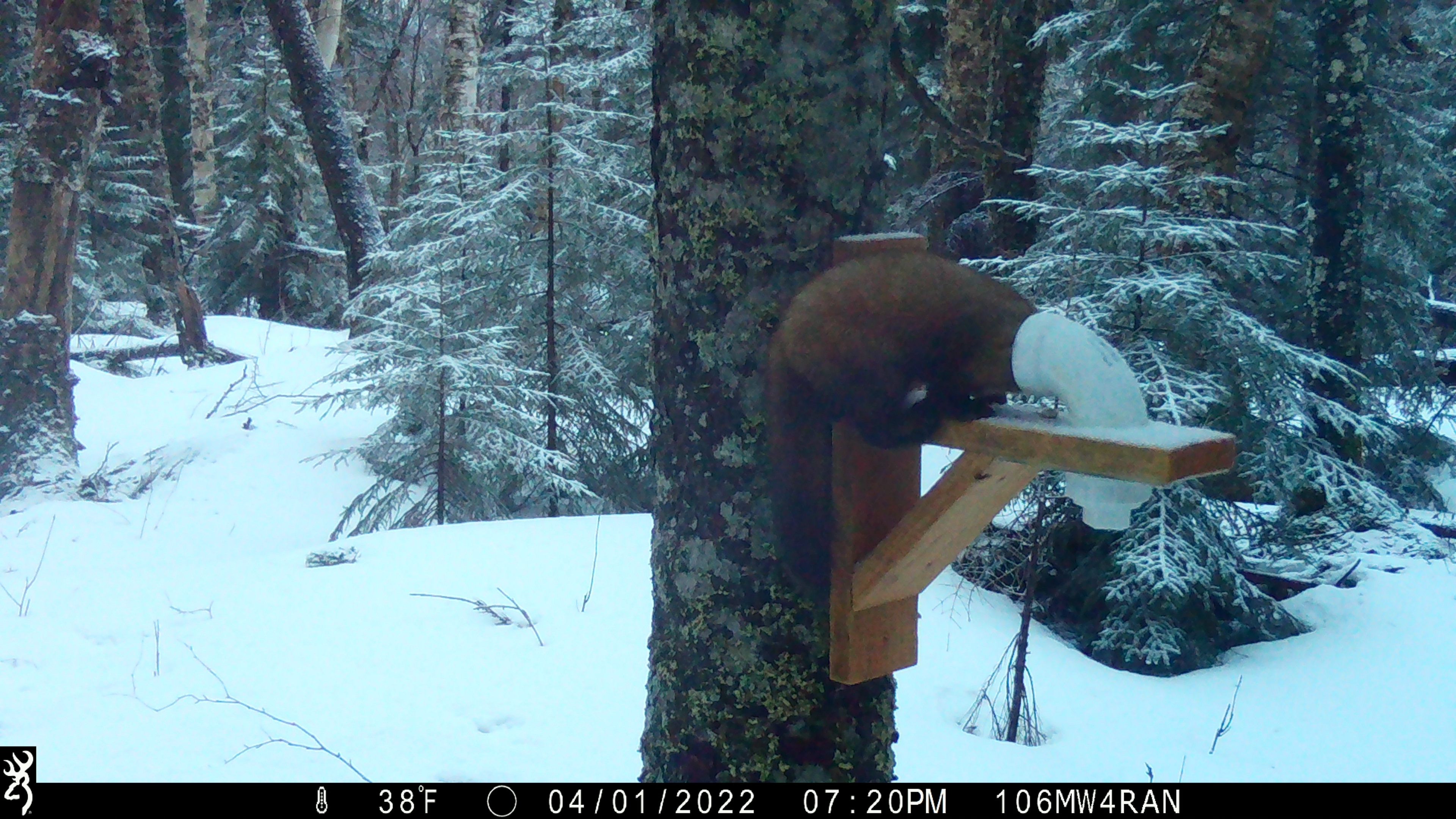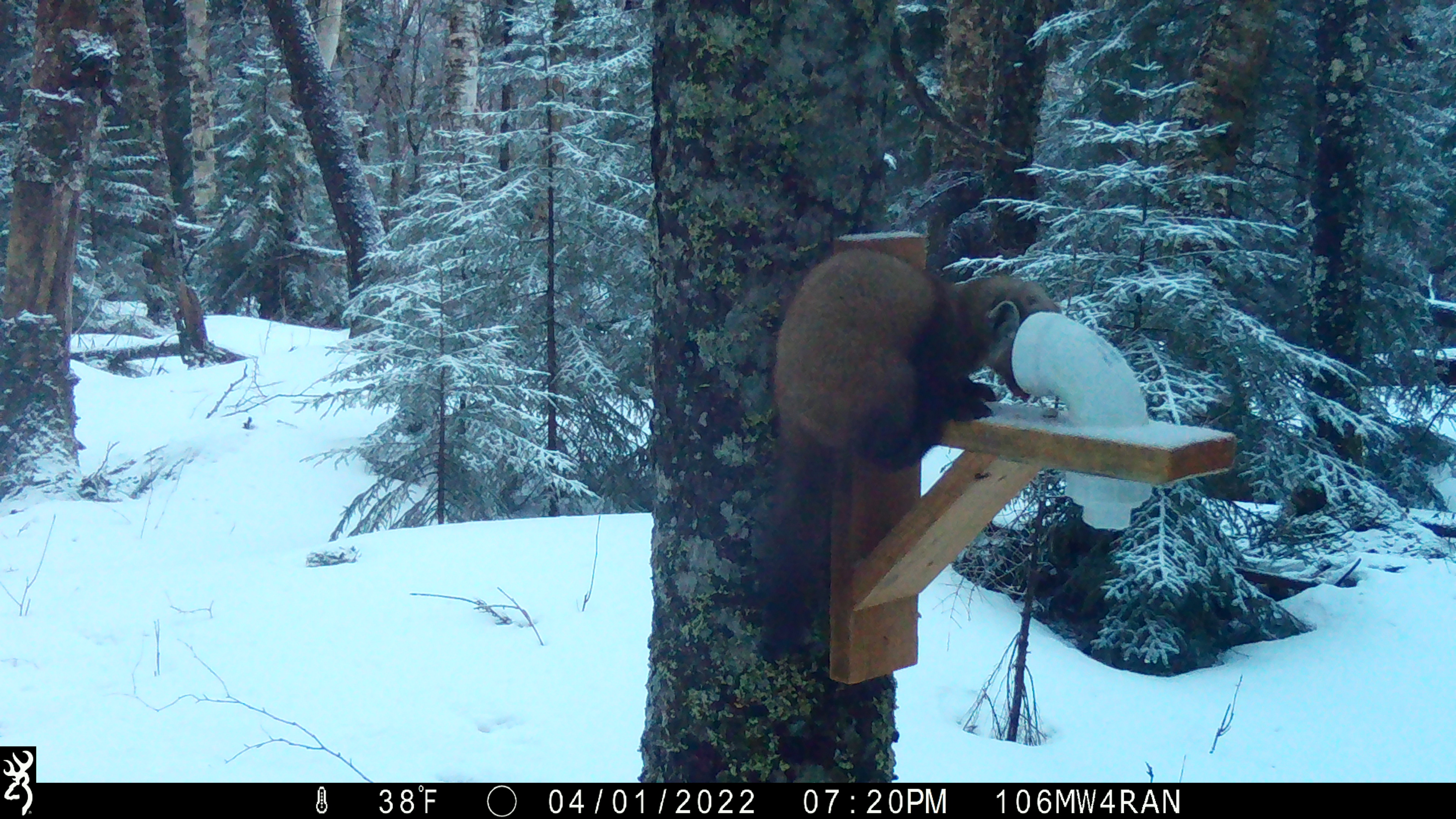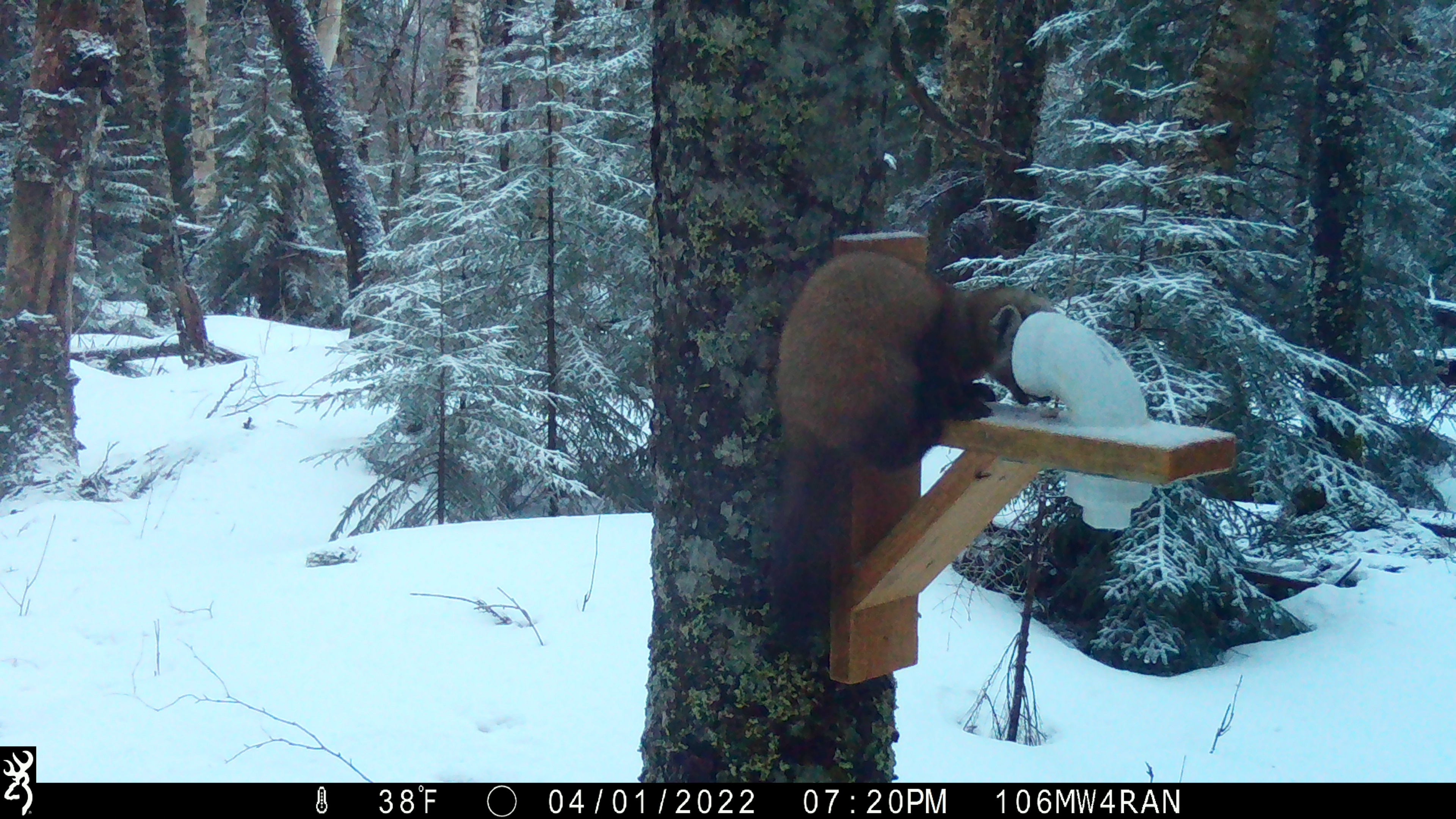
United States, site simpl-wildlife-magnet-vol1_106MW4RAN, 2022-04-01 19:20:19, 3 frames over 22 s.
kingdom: Animalia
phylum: Chordata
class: Mammalia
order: Carnivora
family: Mustelidae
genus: Martes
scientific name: Martes americana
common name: american marten